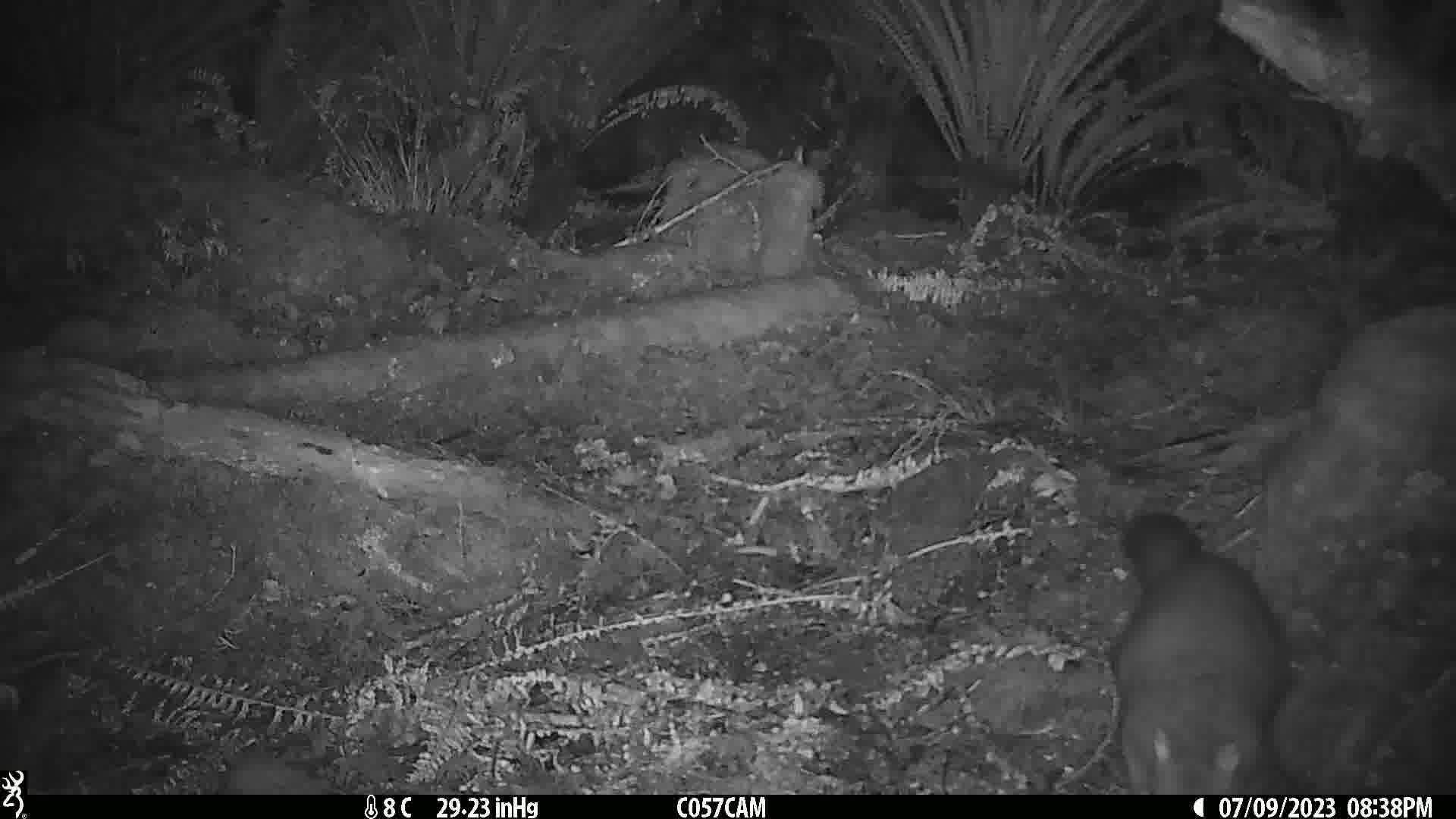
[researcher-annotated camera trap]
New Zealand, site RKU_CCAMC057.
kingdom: Animalia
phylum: Chordata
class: Mammalia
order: Diprotodontia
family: Phalangeridae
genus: Trichosurus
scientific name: Trichosurus vulpecula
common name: common brushtail possum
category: possum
Possum (common brushtail possum) (Trichosurus vulpecula).